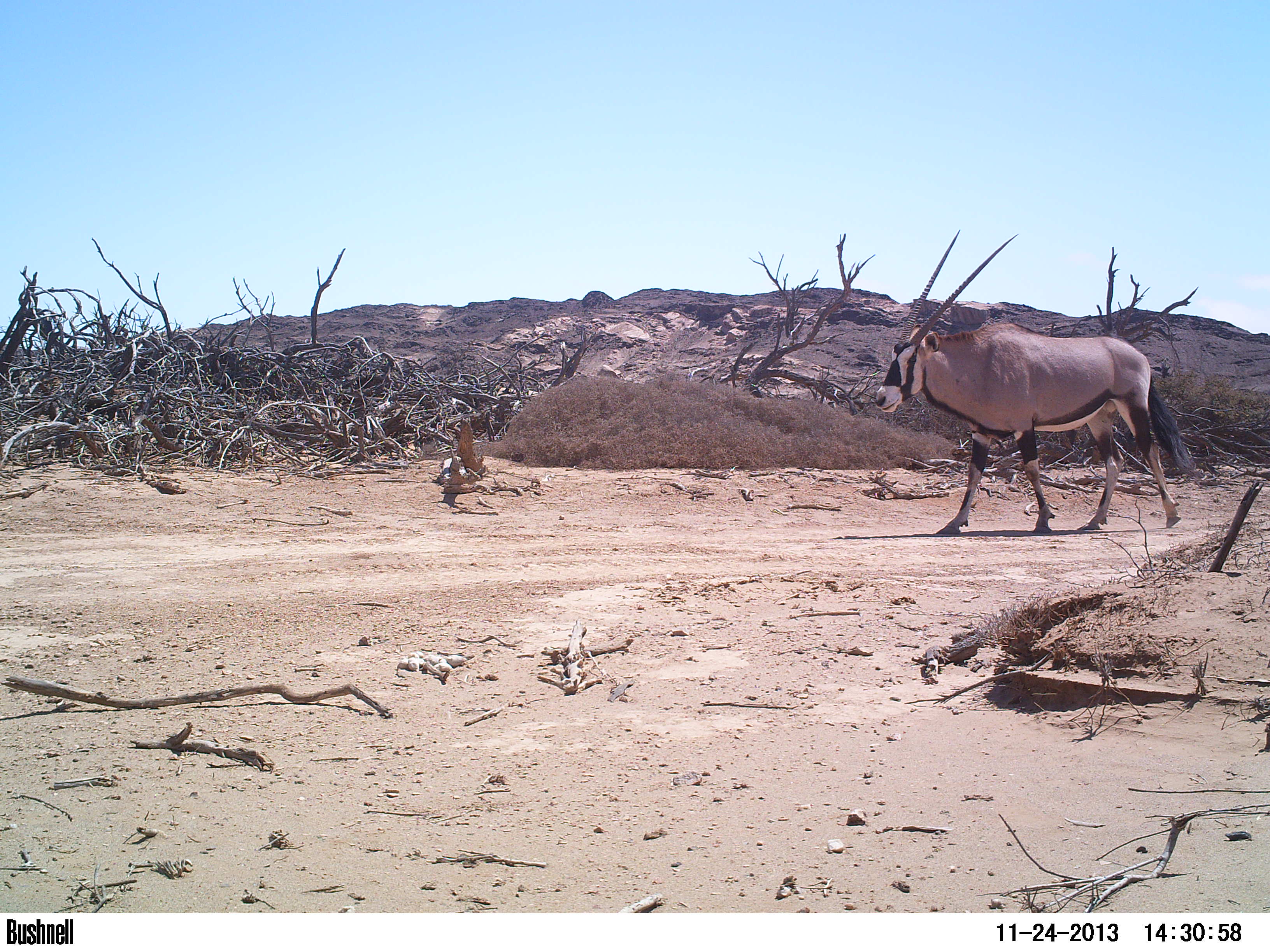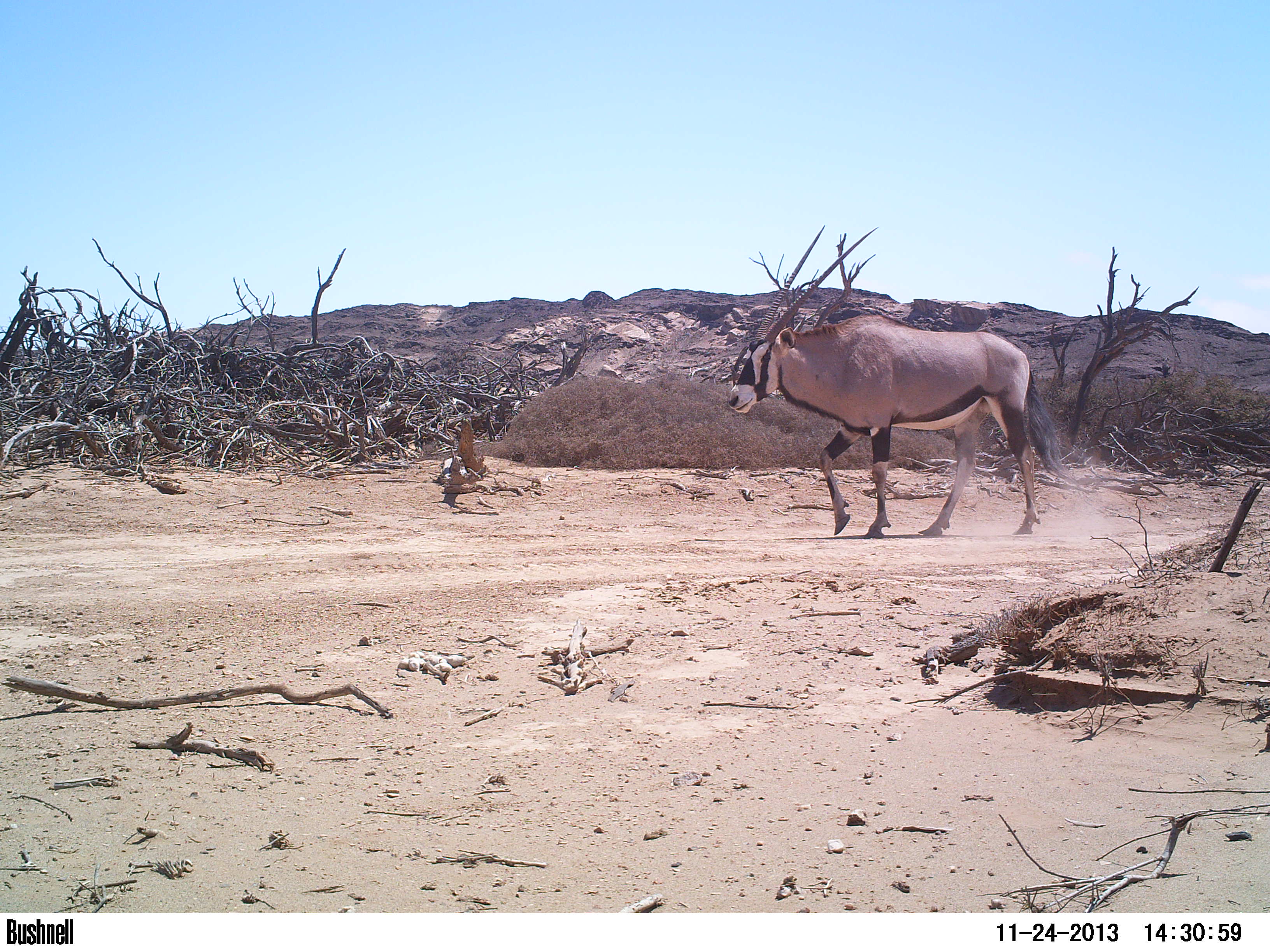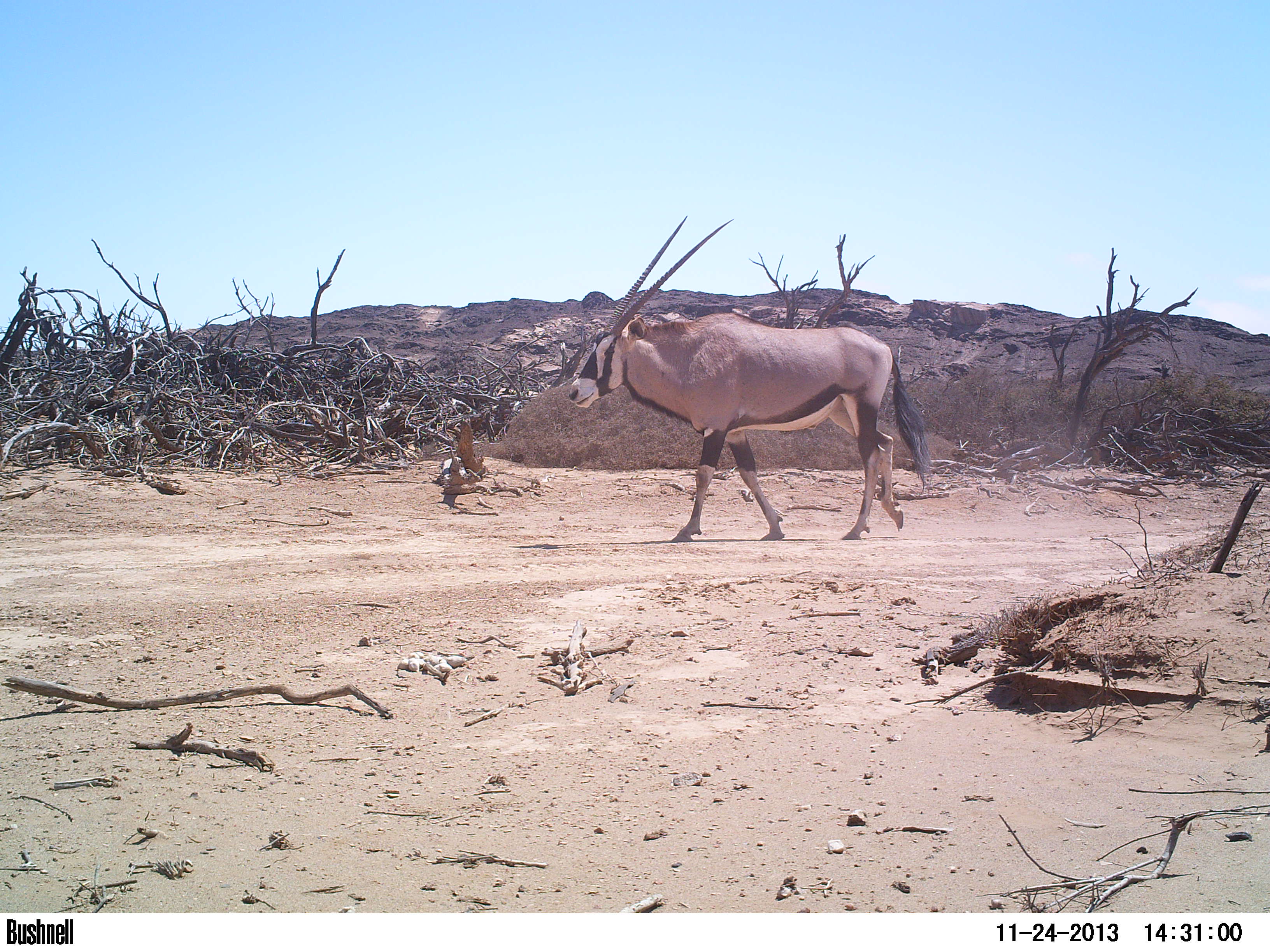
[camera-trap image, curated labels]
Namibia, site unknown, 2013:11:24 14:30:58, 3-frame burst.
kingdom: Animalia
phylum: Chordata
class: Mammalia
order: Artiodactyla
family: Bovidae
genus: Oryx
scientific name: Oryx gazella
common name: gemsbok